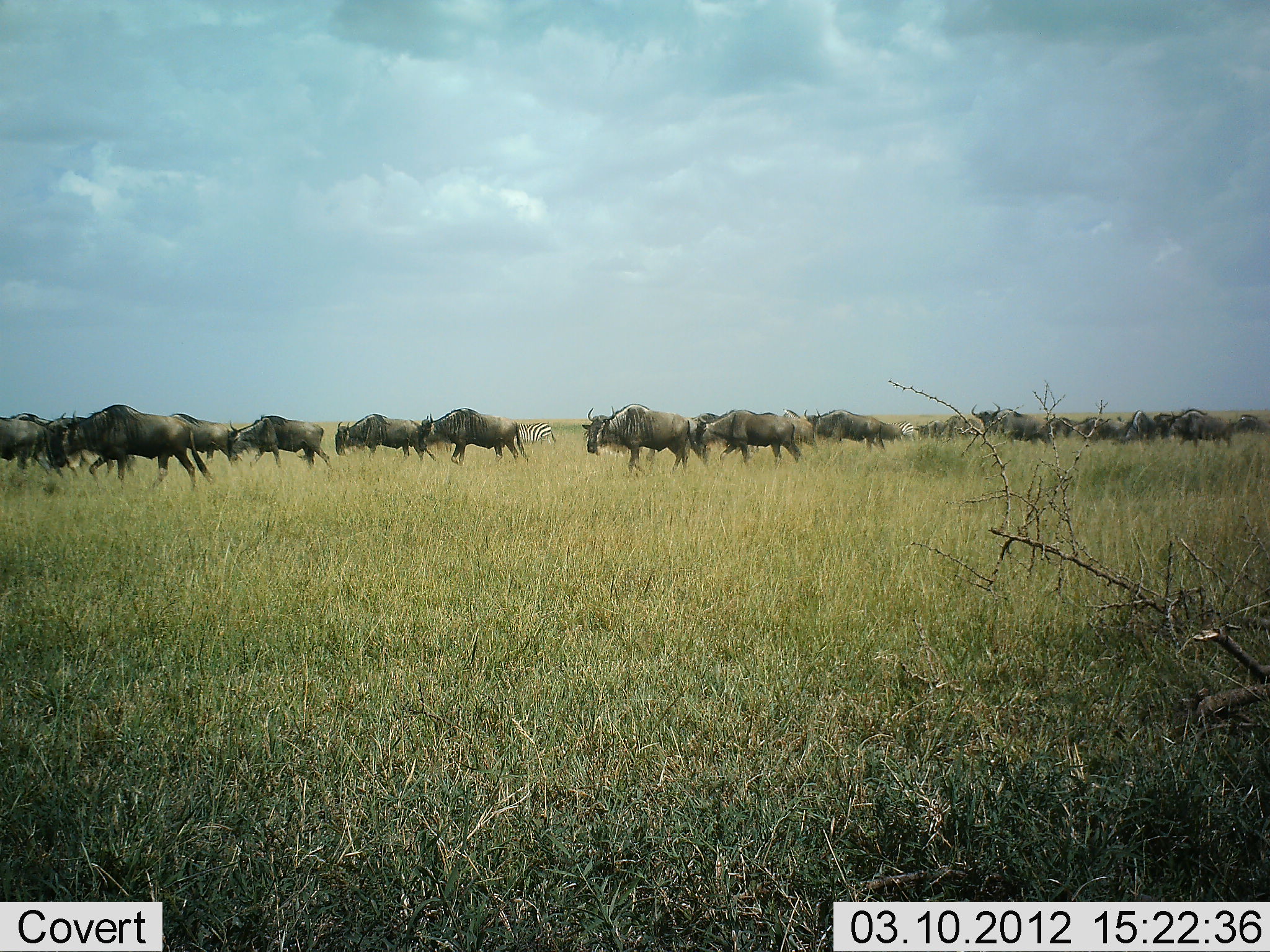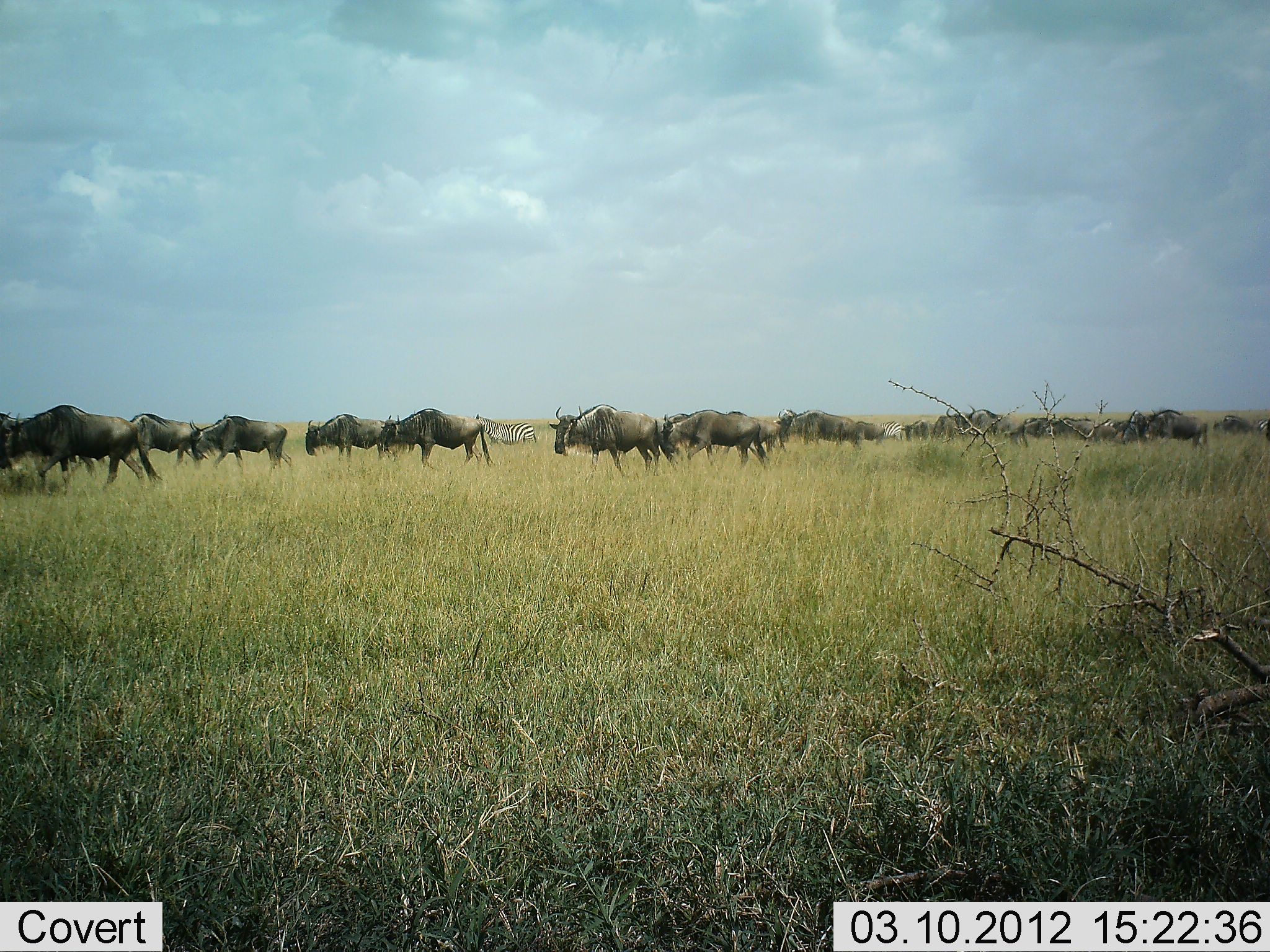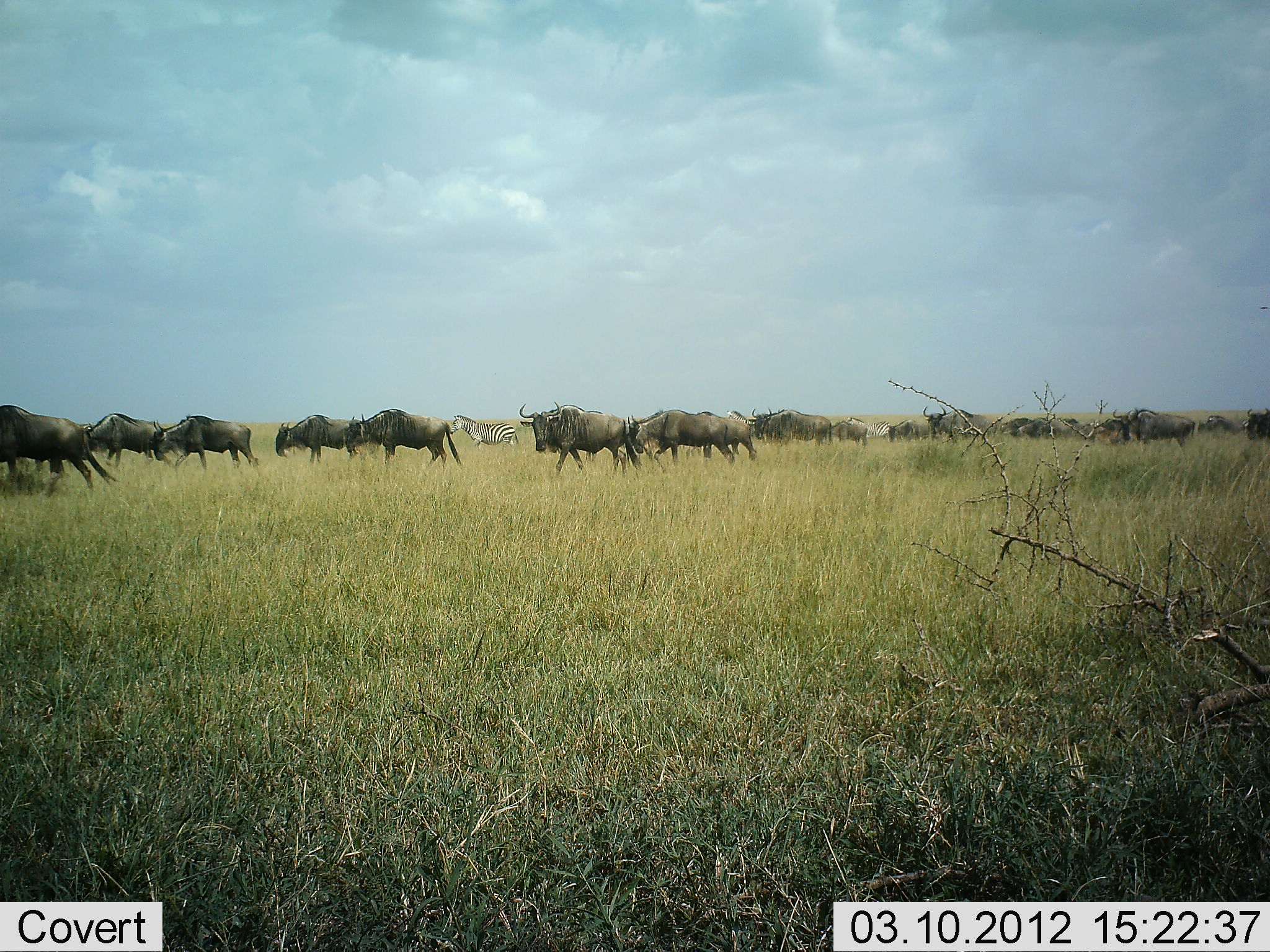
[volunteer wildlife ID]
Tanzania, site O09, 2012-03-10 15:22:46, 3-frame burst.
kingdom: Animalia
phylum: Chordata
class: Mammalia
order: Artiodactyla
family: Bovidae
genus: Connochaetes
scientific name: Connochaetes taurinus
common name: blue wildebeest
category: wildebeest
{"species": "wildebeest (blue wildebeest) (Connochaetes taurinus)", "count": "11-50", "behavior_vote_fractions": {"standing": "6%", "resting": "0%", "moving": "100%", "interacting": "6%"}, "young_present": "0%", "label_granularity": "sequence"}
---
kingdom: Animalia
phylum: Chordata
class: Mammalia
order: Perissodactyla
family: Equidae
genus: Equus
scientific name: Equus quagga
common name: plains zebra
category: zebra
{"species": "zebra (plains zebra) (Equus quagga)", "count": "2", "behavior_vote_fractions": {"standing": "25%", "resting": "0%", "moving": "75%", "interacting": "0%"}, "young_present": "0%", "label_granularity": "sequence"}